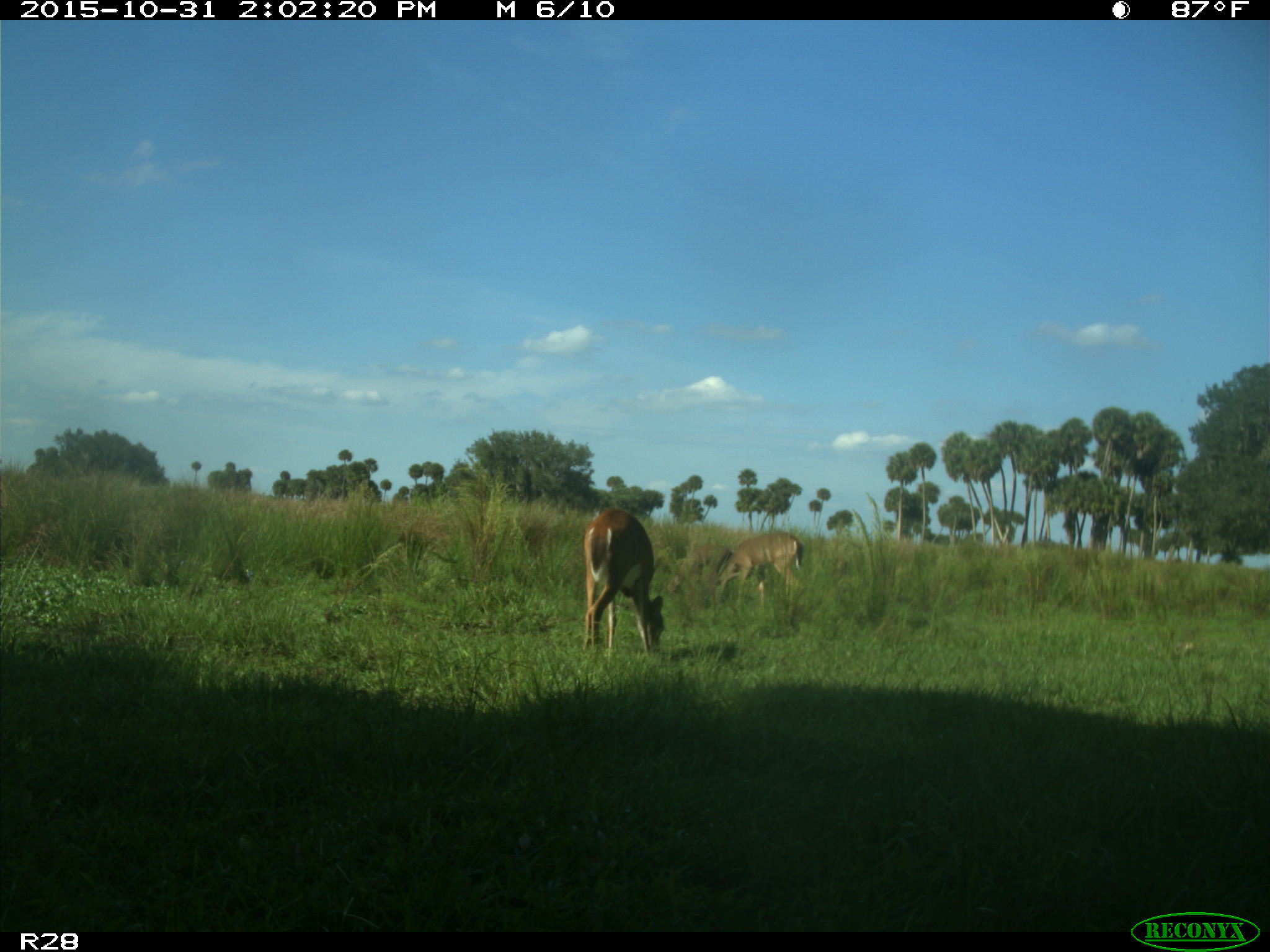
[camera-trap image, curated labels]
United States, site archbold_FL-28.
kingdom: Animalia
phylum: Chordata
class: Mammalia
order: Artiodactyla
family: Cervidae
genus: Odocoileus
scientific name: Odocoileus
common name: deer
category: unidentified deer